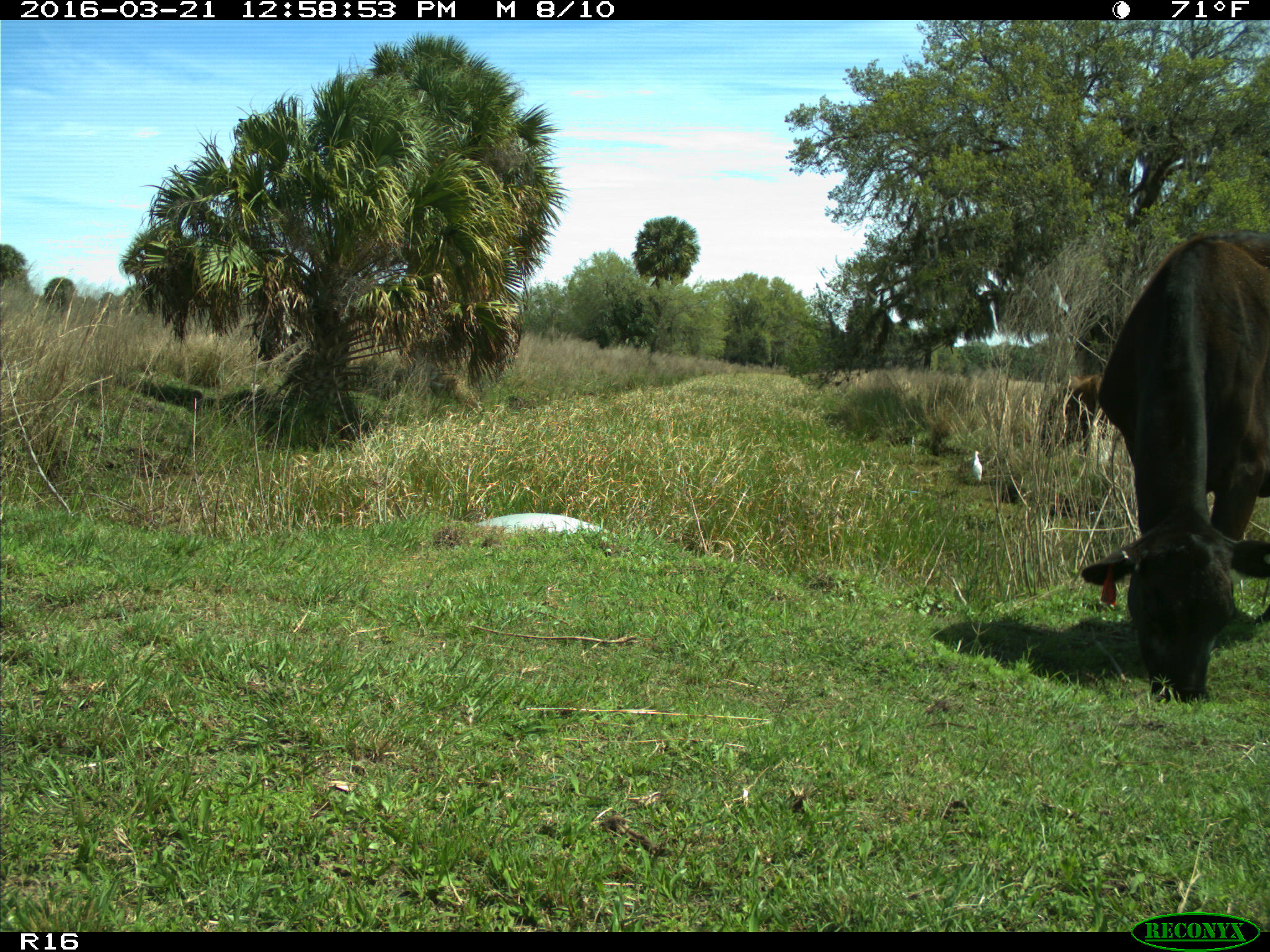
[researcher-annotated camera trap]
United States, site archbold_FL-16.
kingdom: Animalia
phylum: Chordata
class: Mammalia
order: Artiodactyla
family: Bovidae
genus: Bos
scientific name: Bos taurus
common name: domestic cow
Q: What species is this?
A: Bos taurus (domestic cow).